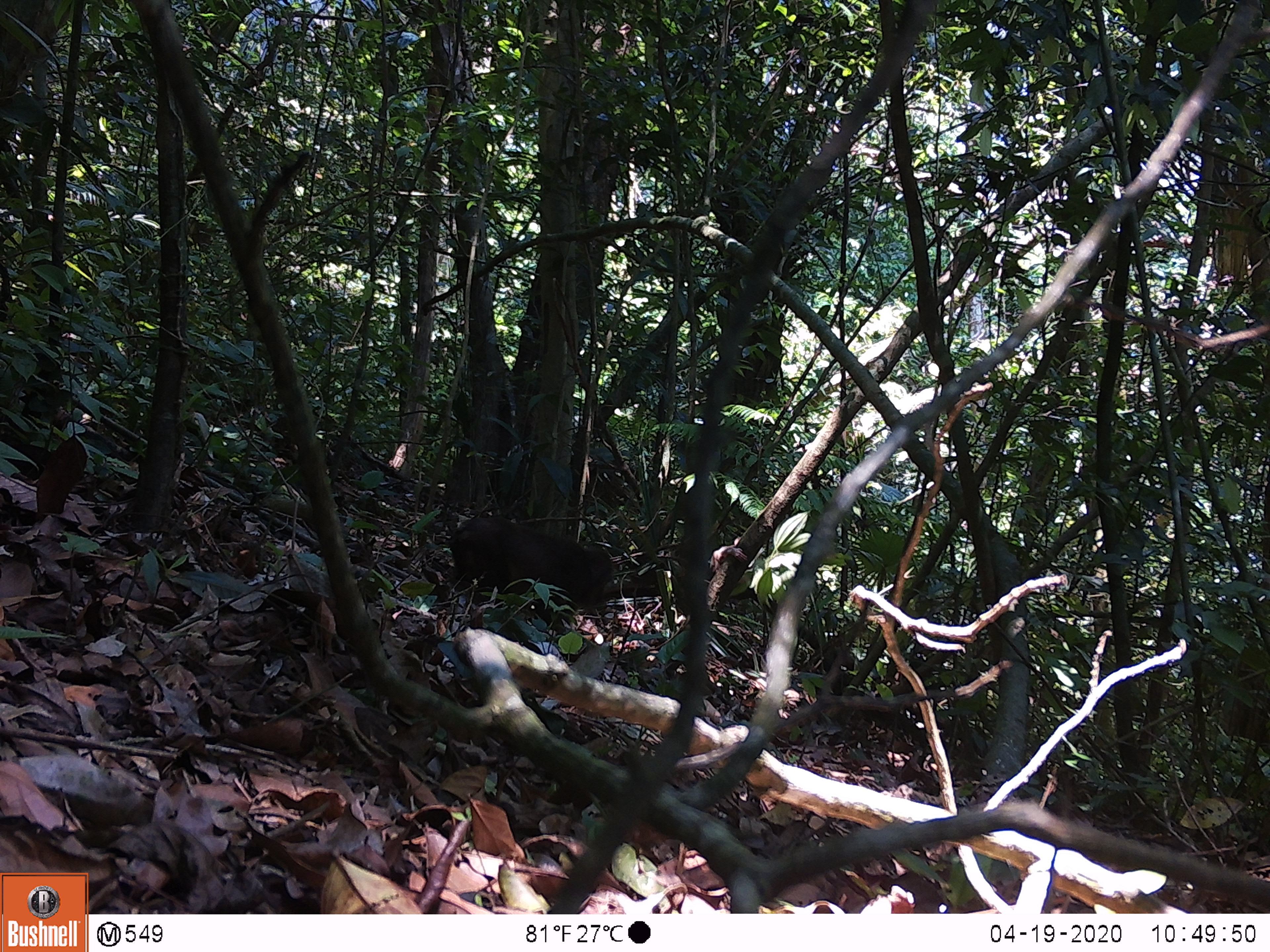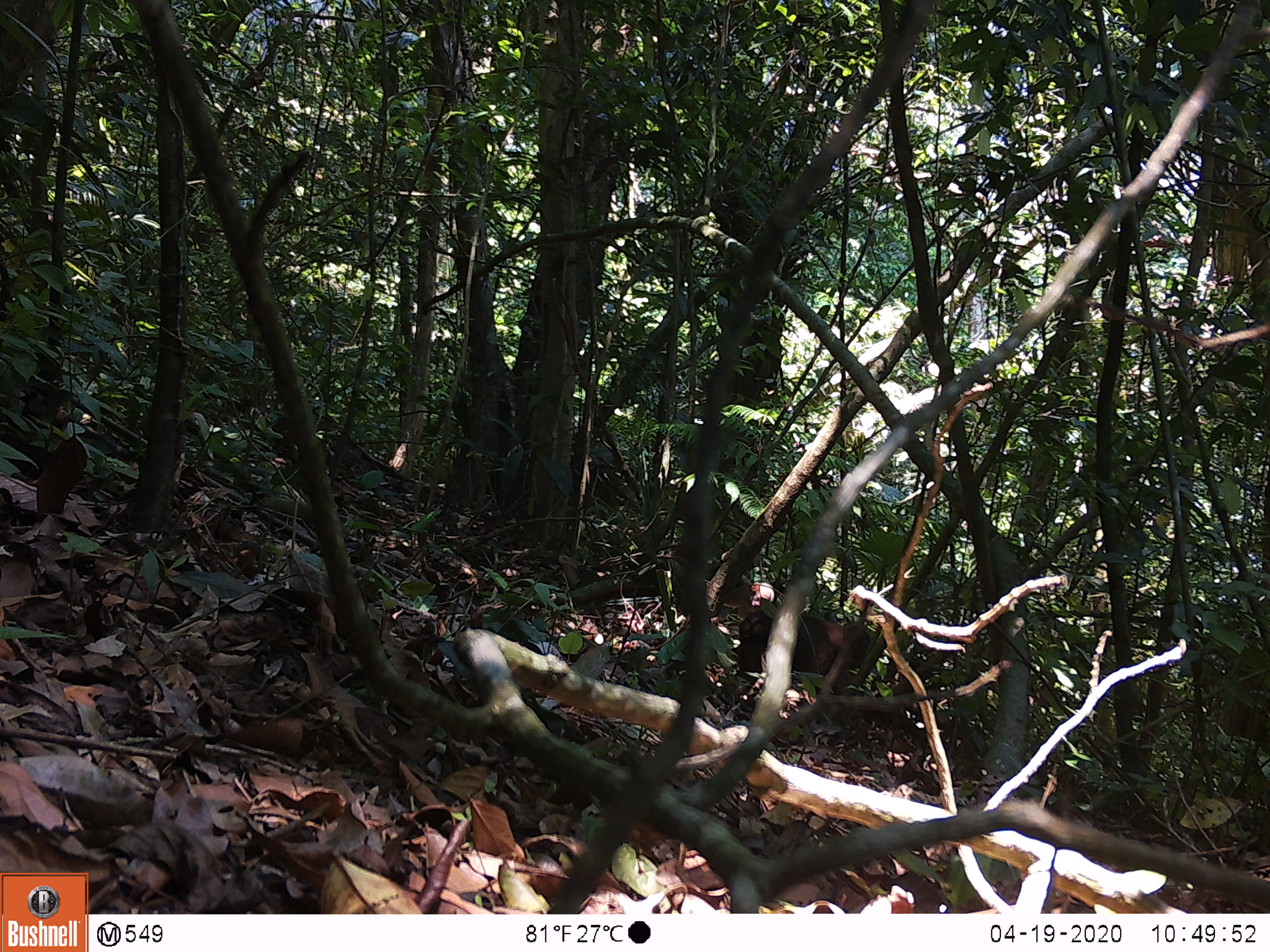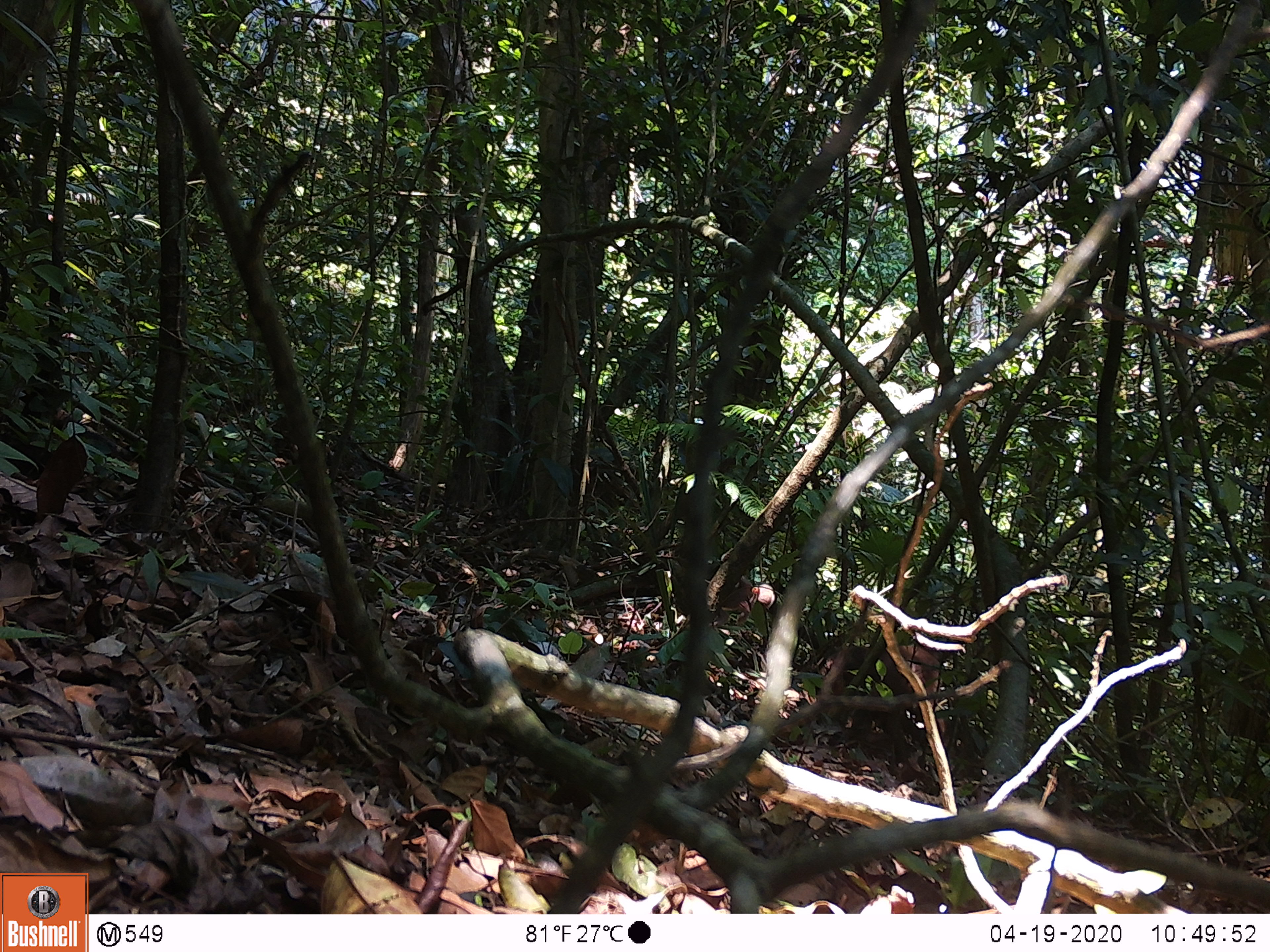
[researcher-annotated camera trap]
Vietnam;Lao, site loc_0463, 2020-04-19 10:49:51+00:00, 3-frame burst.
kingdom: Animalia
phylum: Chordata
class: Mammalia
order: Primates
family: Cercopithecidae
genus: Macaca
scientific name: Macaca arctoides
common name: stump-tailed macaque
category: stump tailed macaque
Stump tailed macaque (stump-tailed macaque) (Macaca arctoides). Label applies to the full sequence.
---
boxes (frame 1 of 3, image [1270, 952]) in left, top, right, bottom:
stump tailed macaque: 446, 514, 664, 618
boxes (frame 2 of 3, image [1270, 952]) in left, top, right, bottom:
stump tailed macaque: 735, 608, 872, 696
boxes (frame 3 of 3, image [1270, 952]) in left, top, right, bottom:
stump tailed macaque: 748, 583, 967, 759